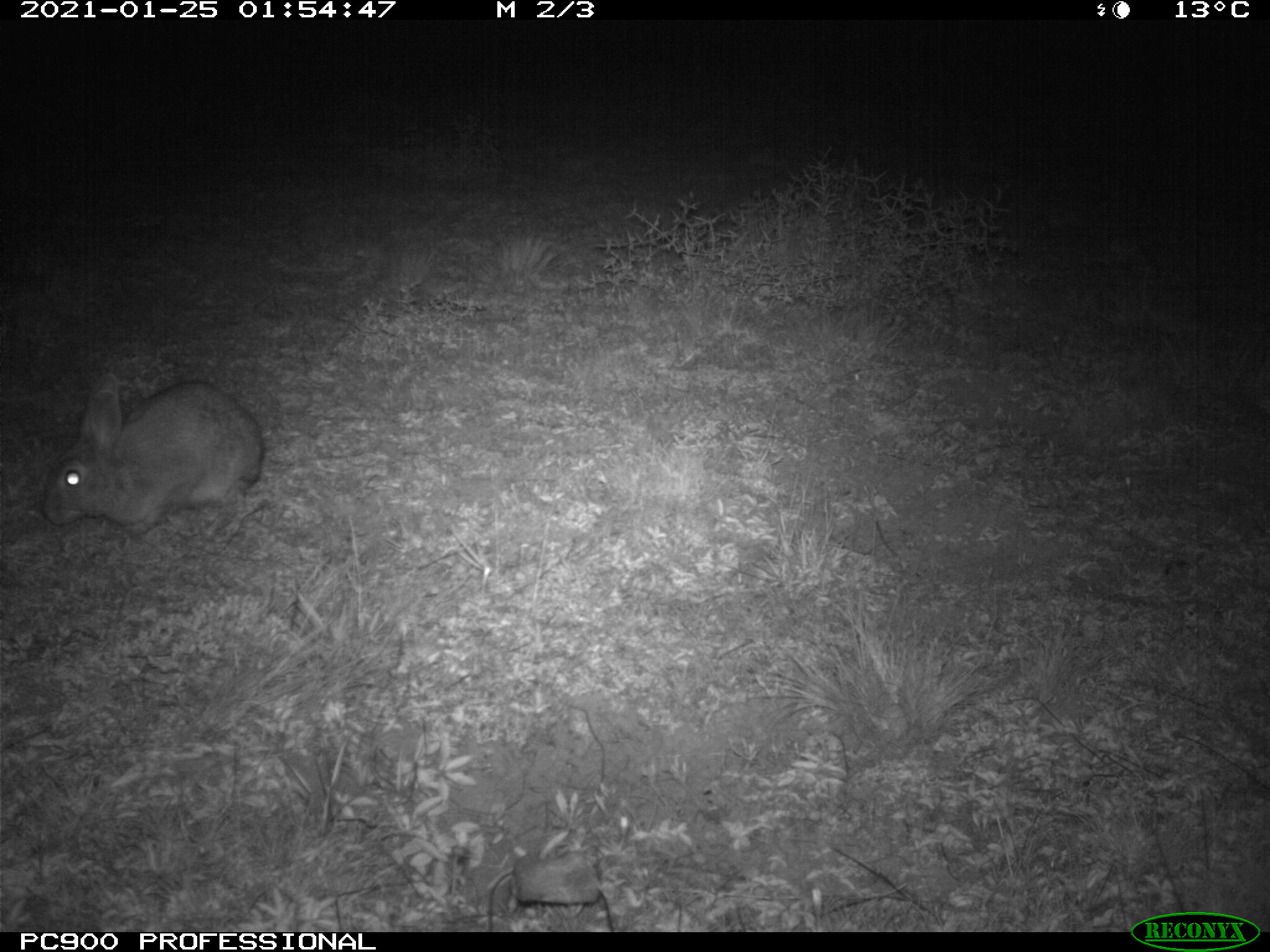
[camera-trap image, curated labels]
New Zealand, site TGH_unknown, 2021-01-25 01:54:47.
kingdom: Animalia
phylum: Chordata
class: Mammalia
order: Lagomorpha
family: Leporidae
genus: Oryctolagus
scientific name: Oryctolagus cuniculus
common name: european rabbit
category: rabbit